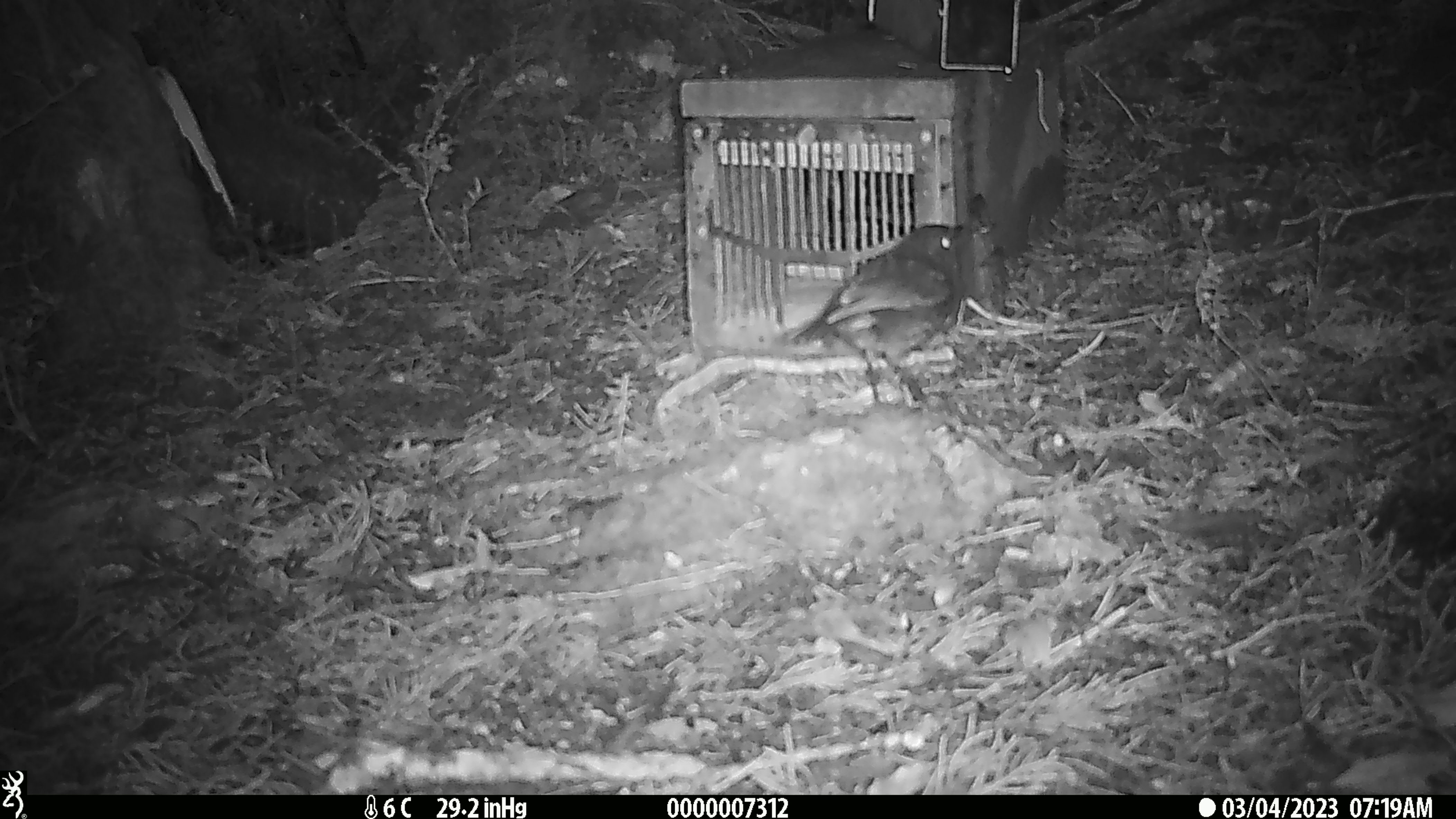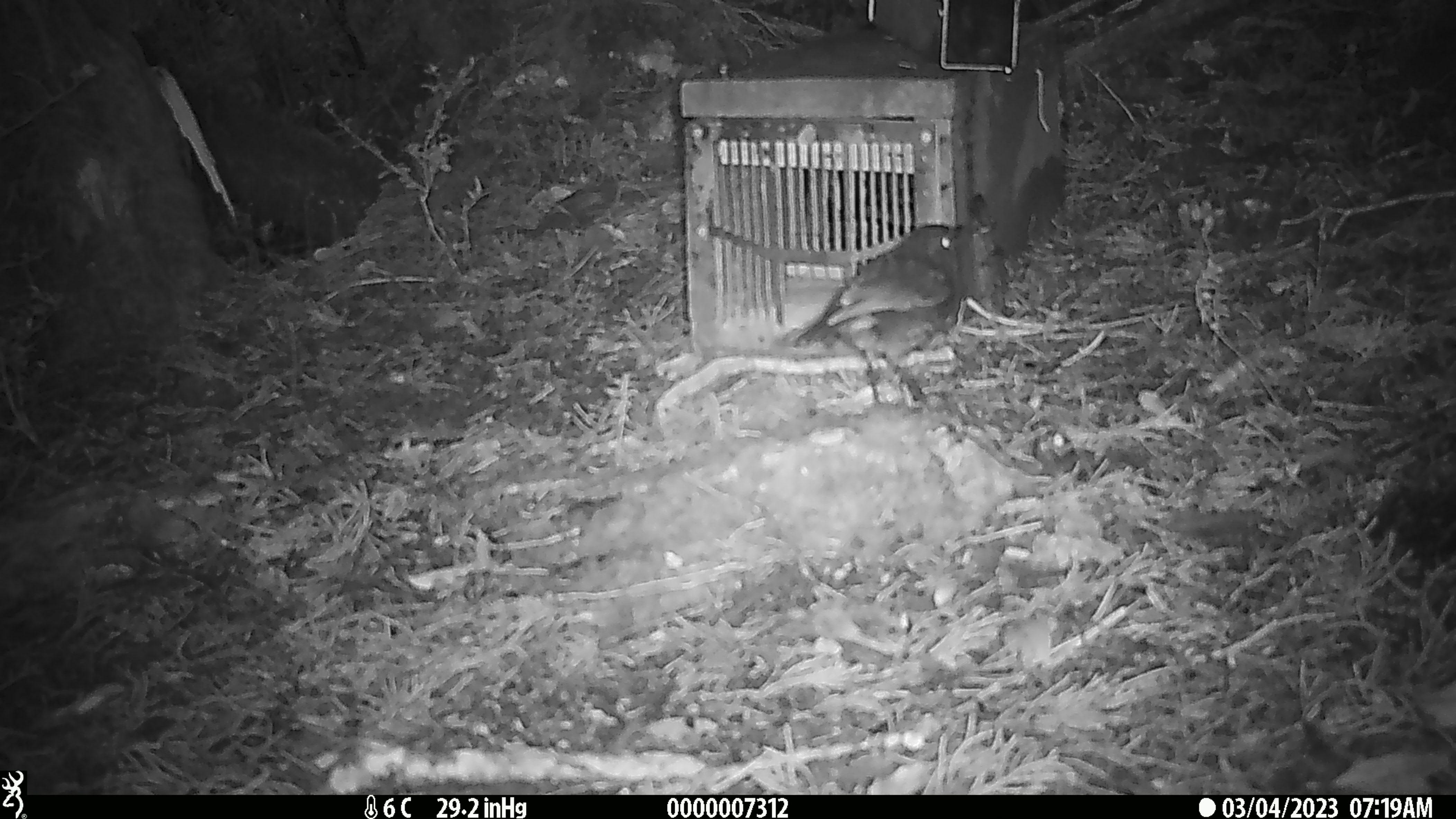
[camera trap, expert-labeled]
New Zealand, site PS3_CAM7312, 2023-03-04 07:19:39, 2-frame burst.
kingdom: Animalia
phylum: Chordata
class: Aves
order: Passeriformes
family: Petroicidae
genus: Petroica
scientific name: Petroica australis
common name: new zealand robin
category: robin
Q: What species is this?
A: Robin (new zealand robin) (Petroica australis).